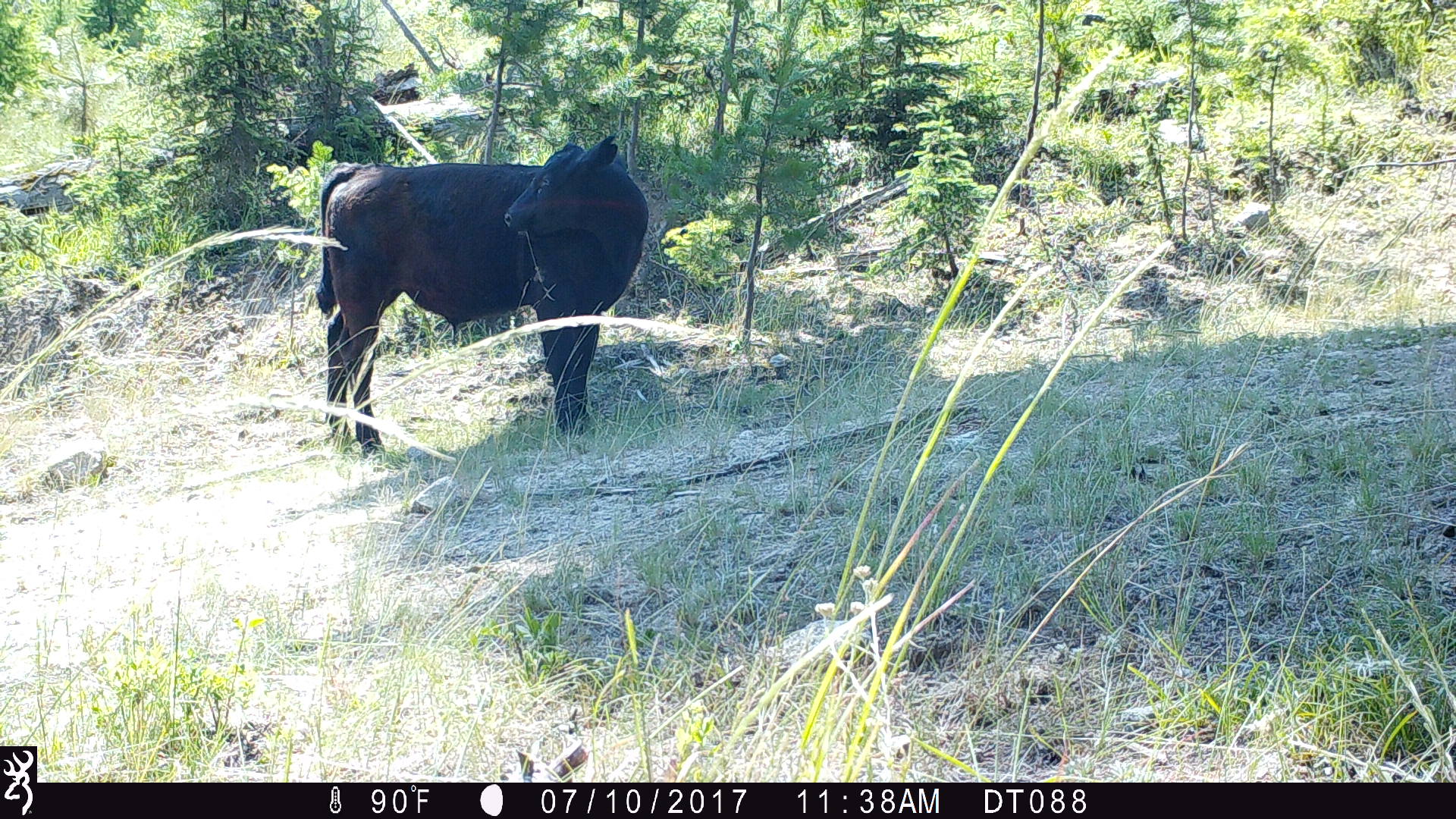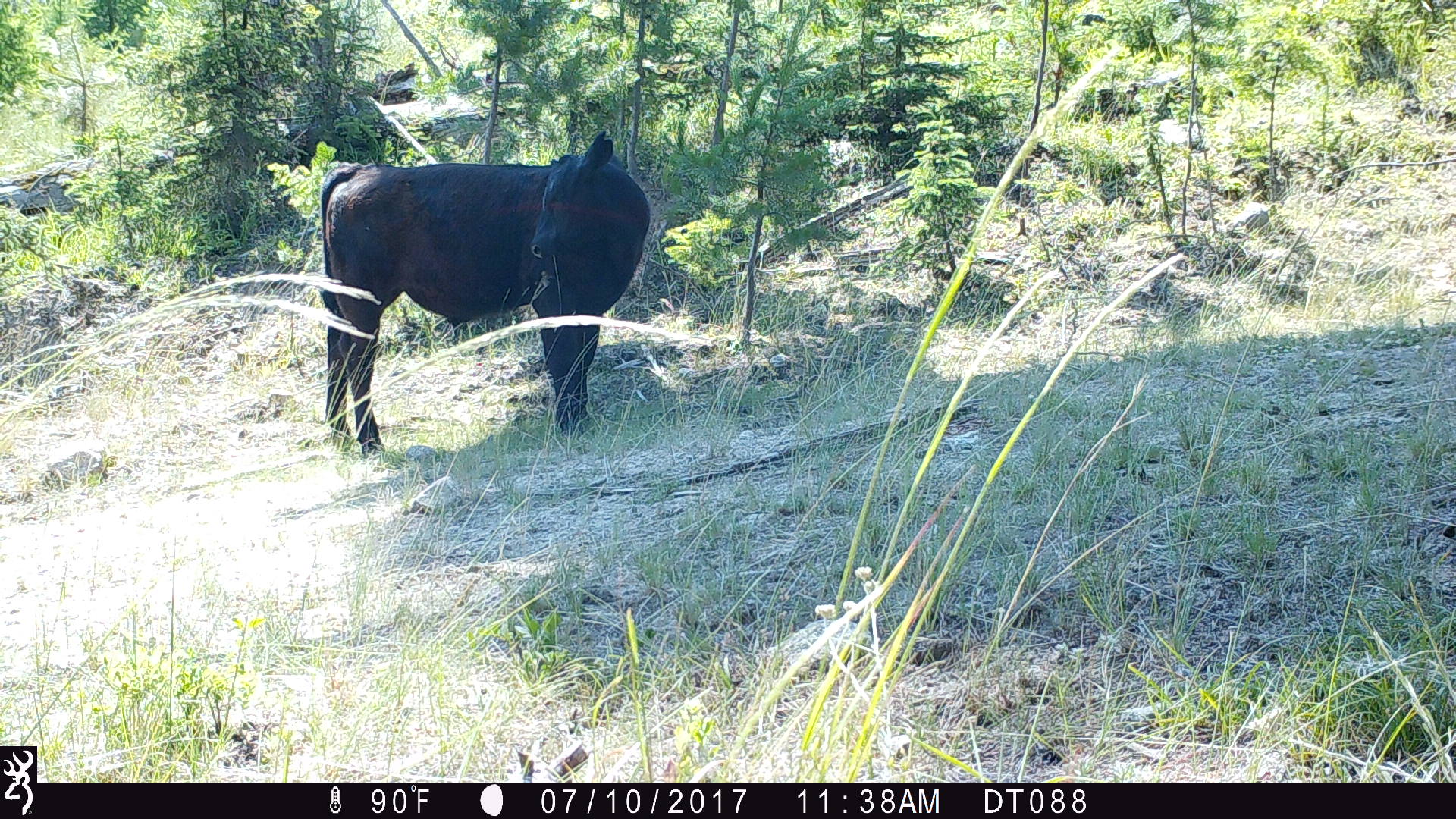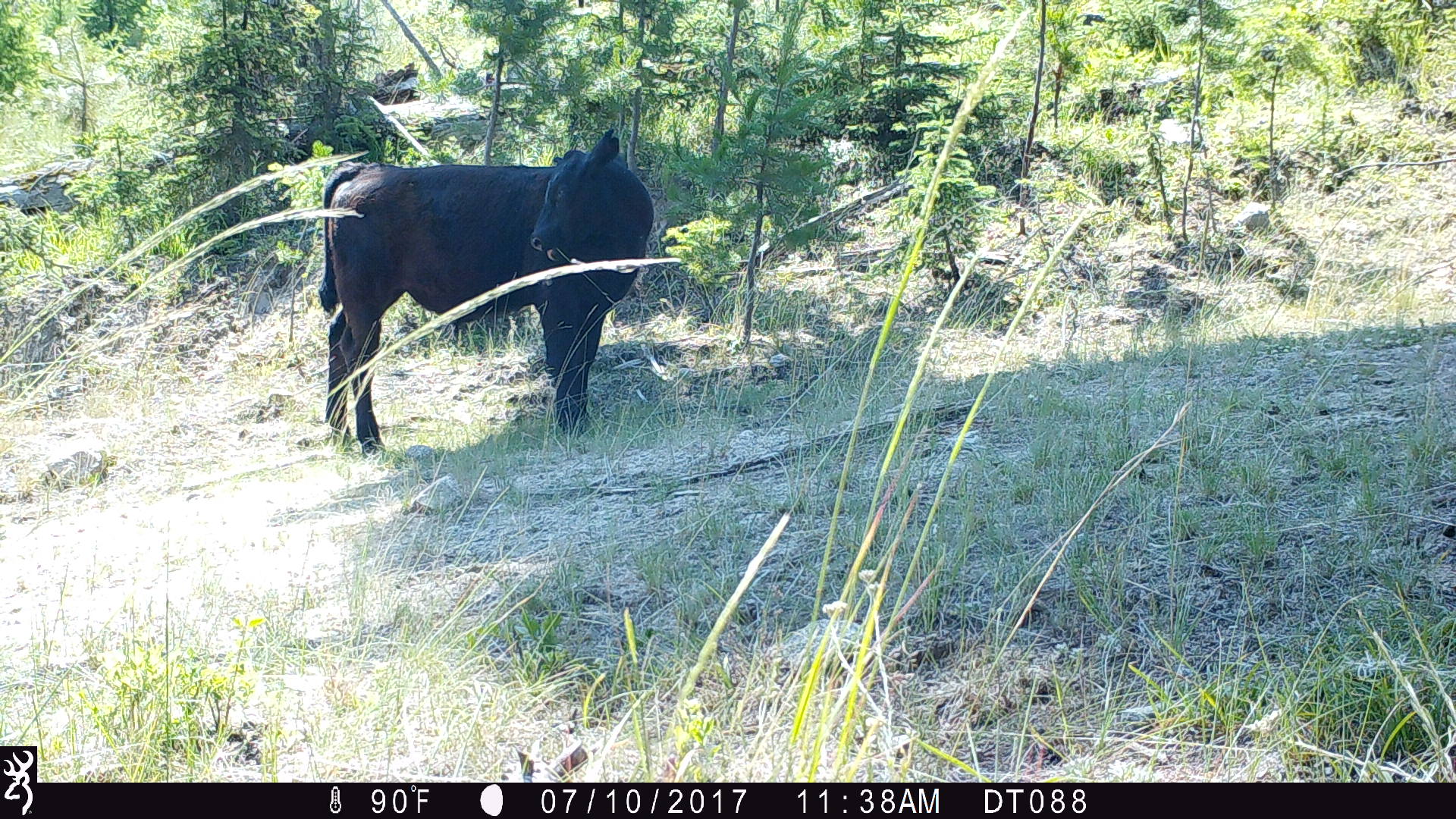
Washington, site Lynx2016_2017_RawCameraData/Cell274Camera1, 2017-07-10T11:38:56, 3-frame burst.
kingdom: Animalia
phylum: Chordata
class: Mammalia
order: Artiodactyla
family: Bovidae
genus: Bos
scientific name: Bos taurus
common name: domestic cattle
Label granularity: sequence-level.